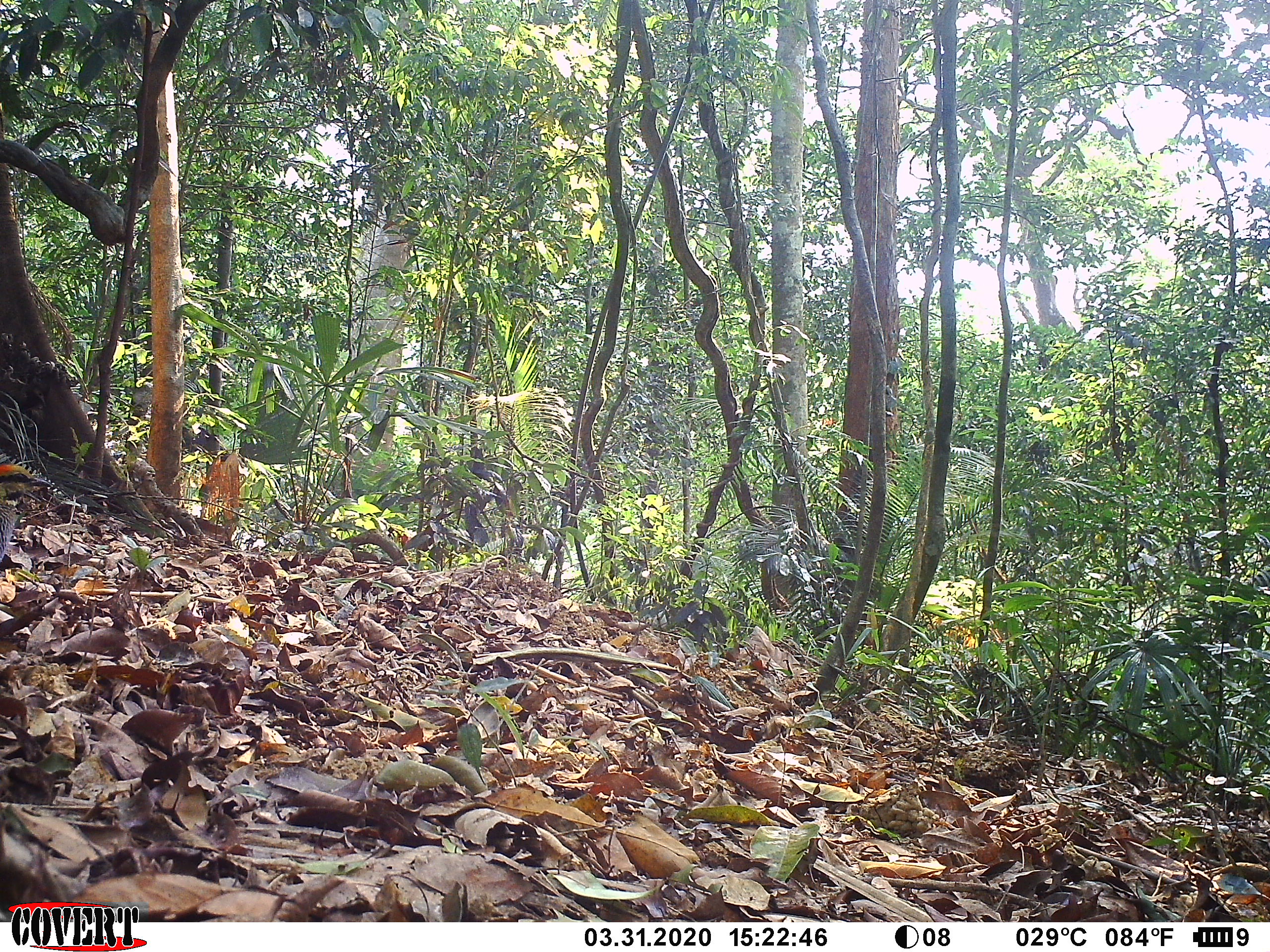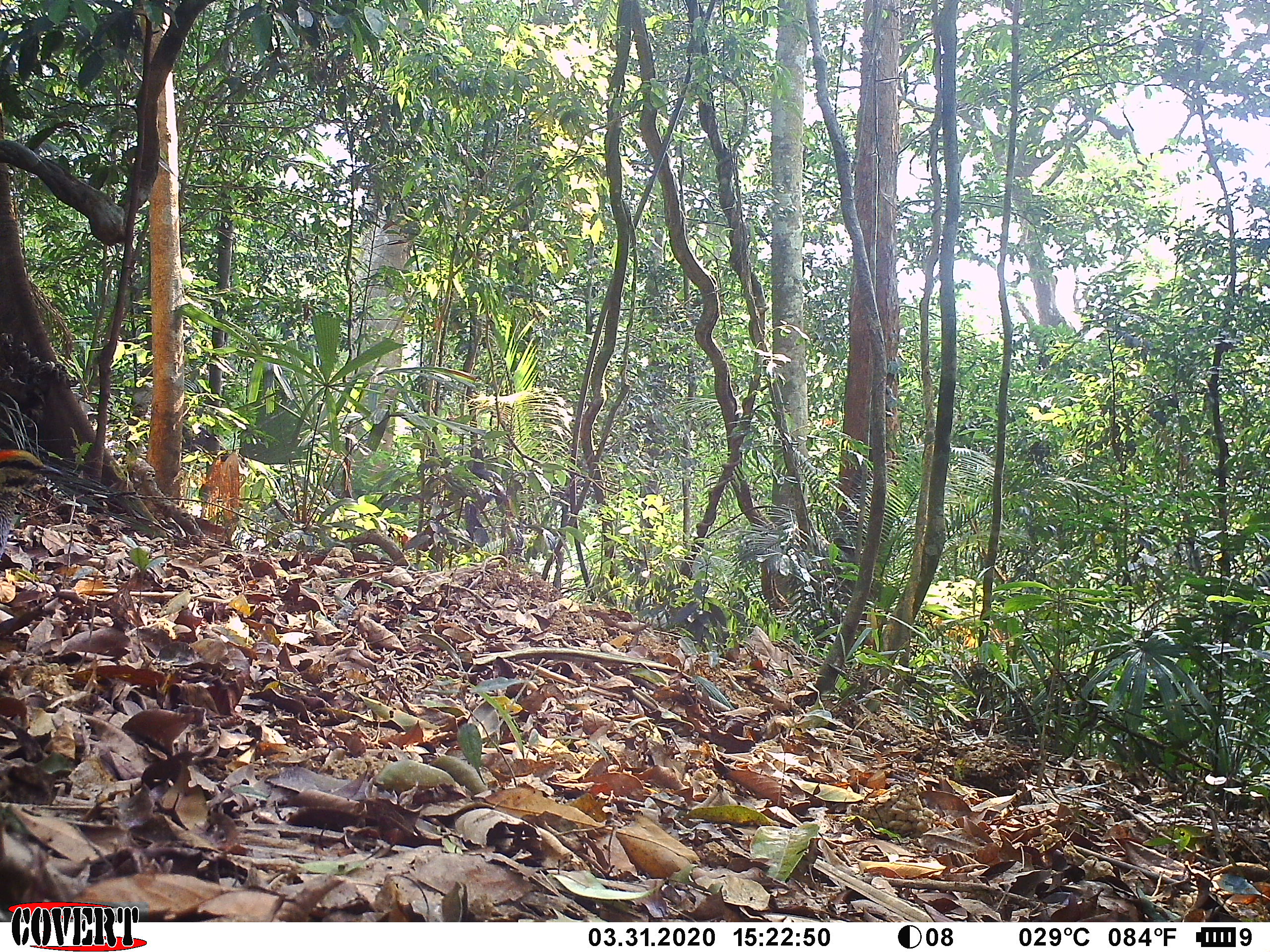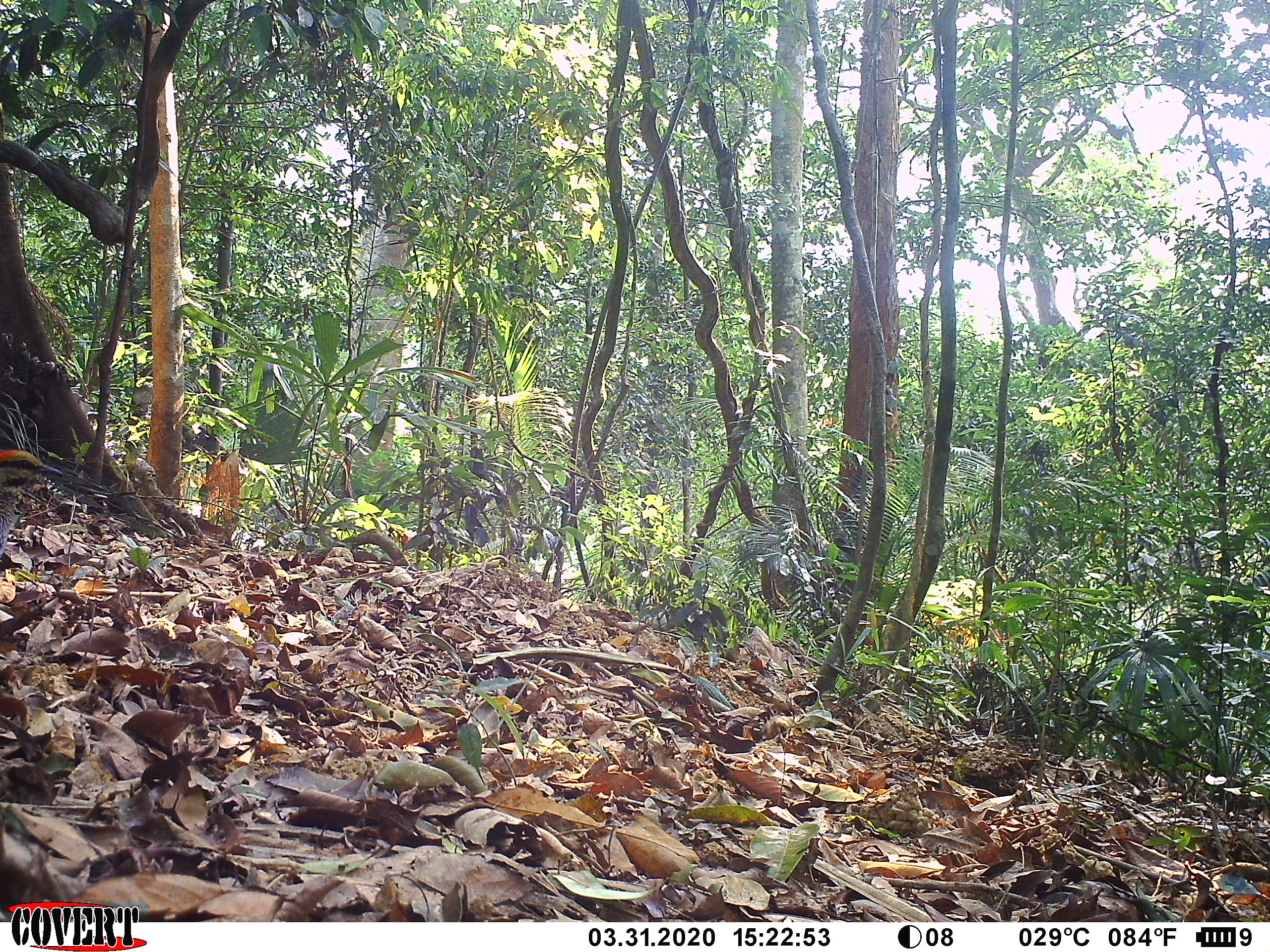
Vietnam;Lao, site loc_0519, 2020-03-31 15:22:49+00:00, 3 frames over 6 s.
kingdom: Animalia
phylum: Chordata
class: Aves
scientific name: Aves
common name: bird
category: unidentified bird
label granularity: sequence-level